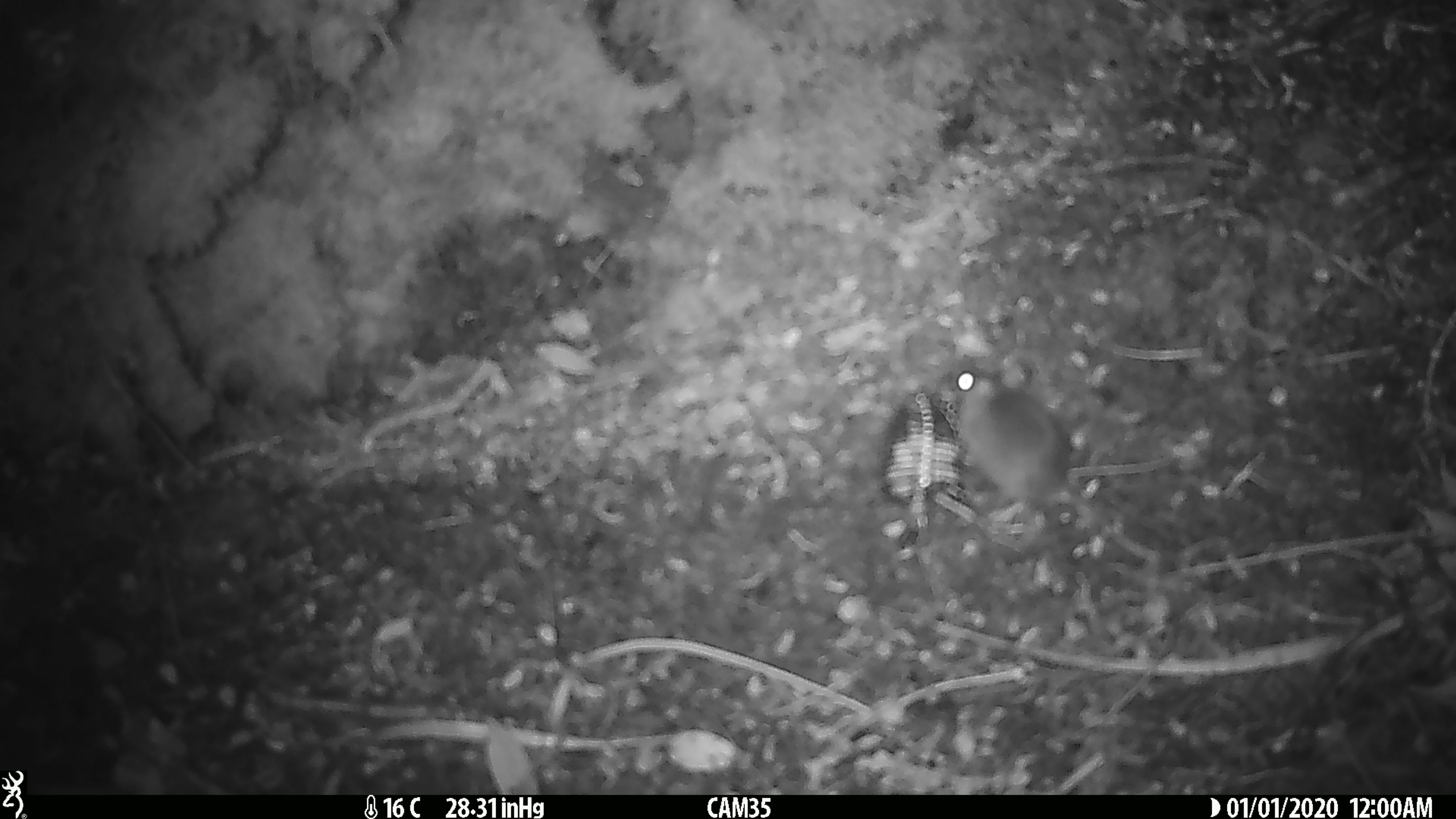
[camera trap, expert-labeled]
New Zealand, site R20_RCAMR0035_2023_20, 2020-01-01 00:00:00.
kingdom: Animalia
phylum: Chordata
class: Mammalia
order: Rodentia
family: Muridae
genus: Mus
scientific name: Mus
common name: mouse